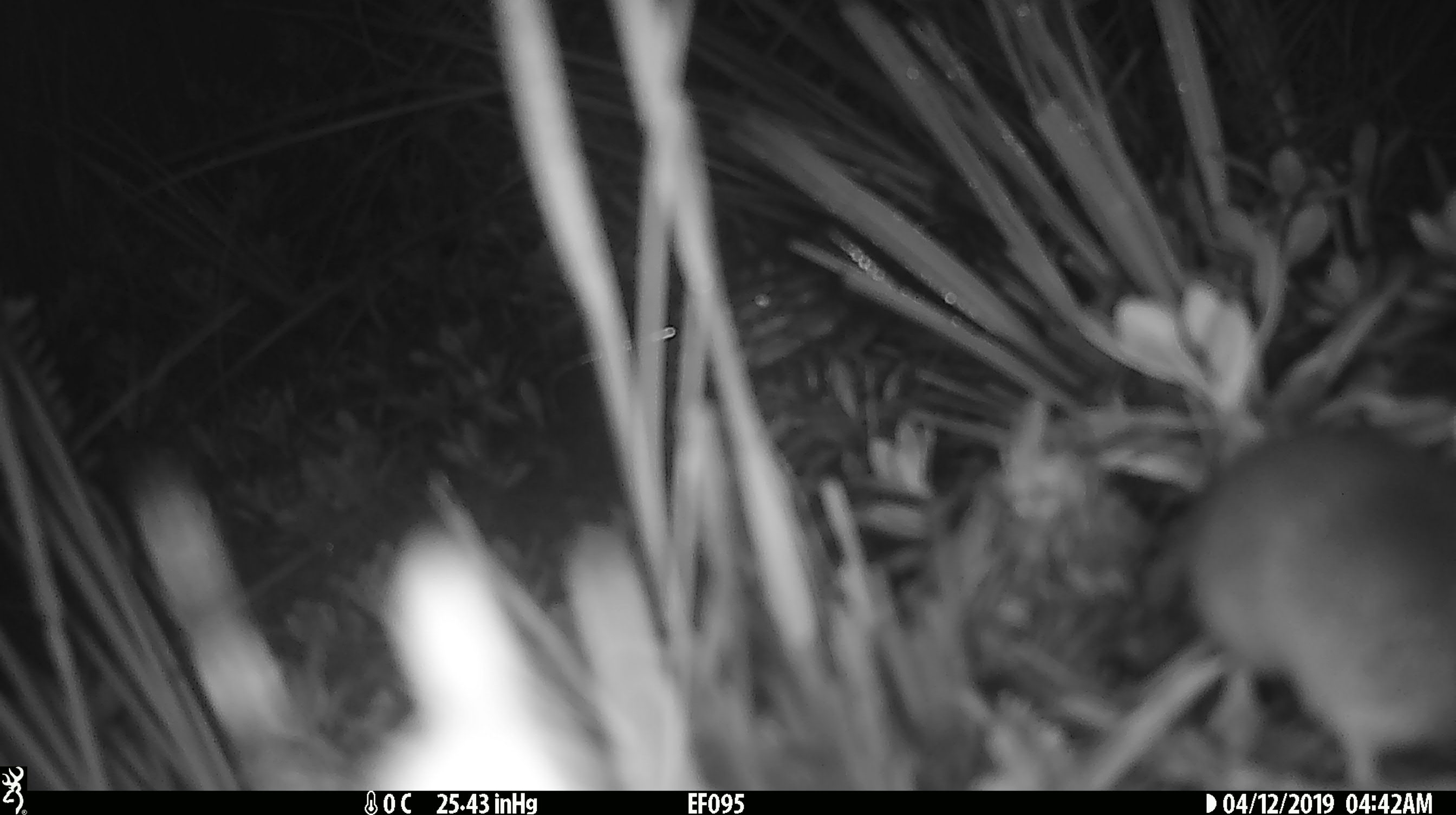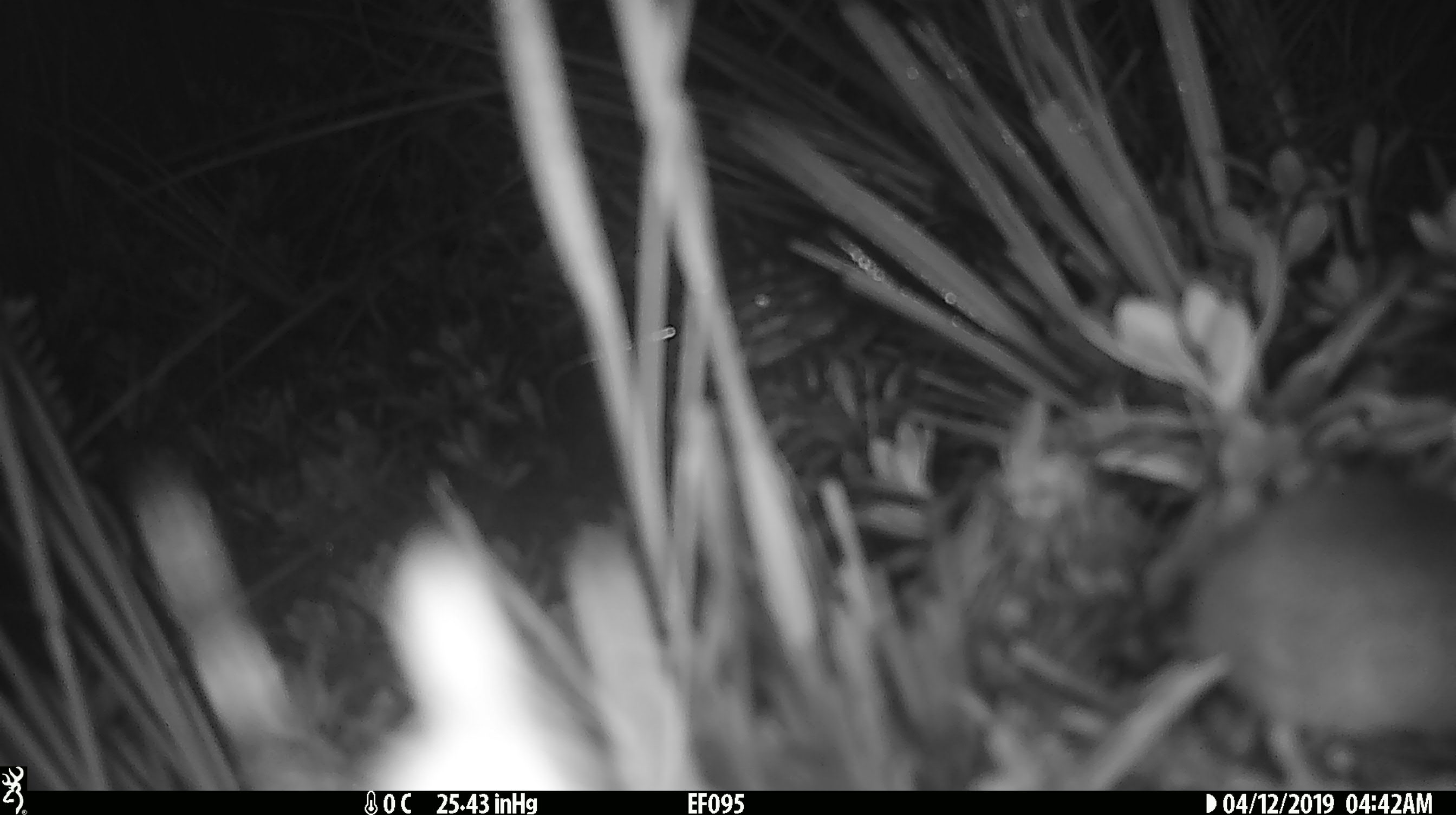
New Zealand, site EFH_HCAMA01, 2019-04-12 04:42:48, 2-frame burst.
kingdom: Animalia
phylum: Chordata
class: Mammalia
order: Rodentia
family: Muridae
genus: Rattus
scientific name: Rattus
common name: rat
Rat (Rattus).